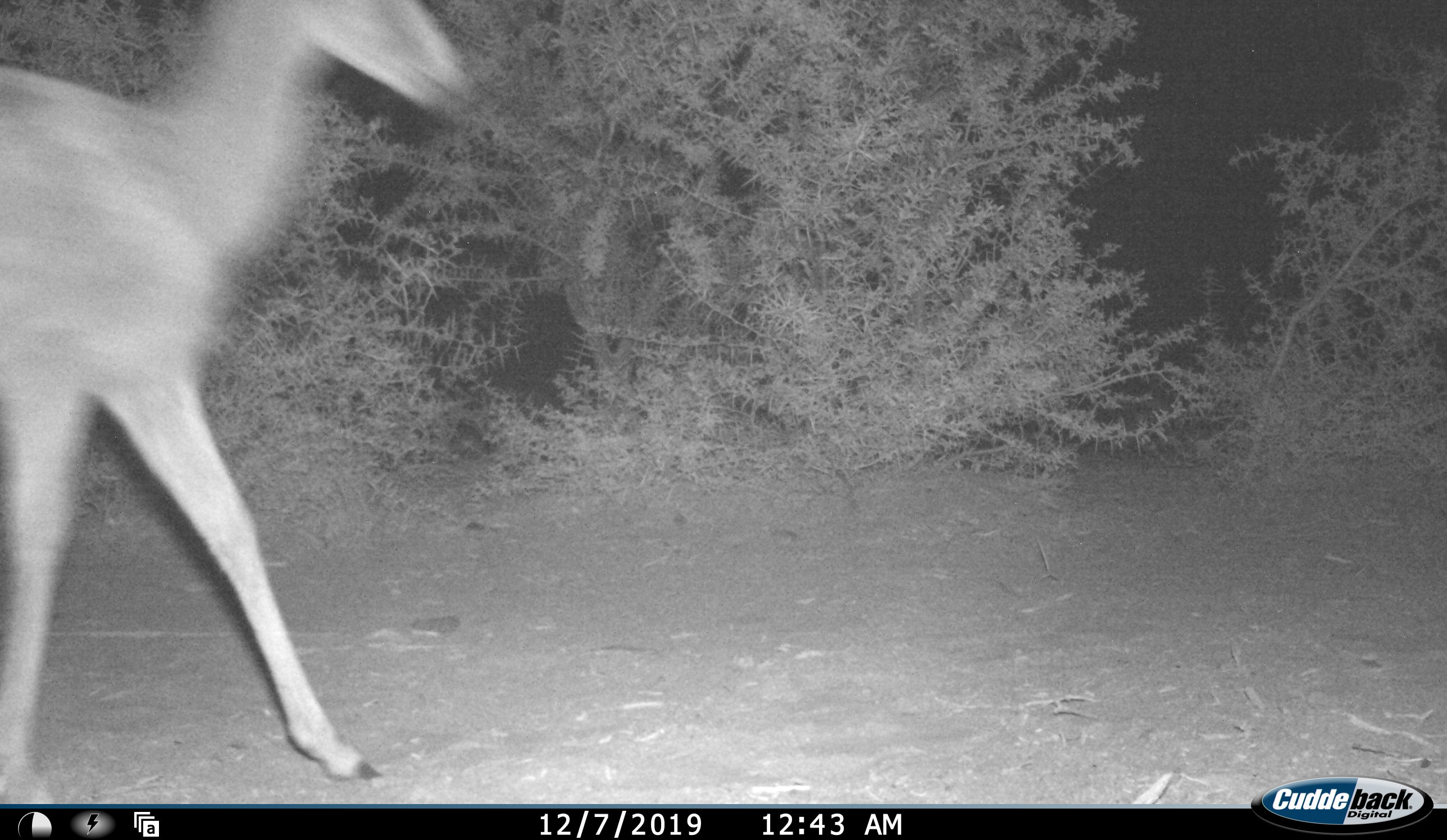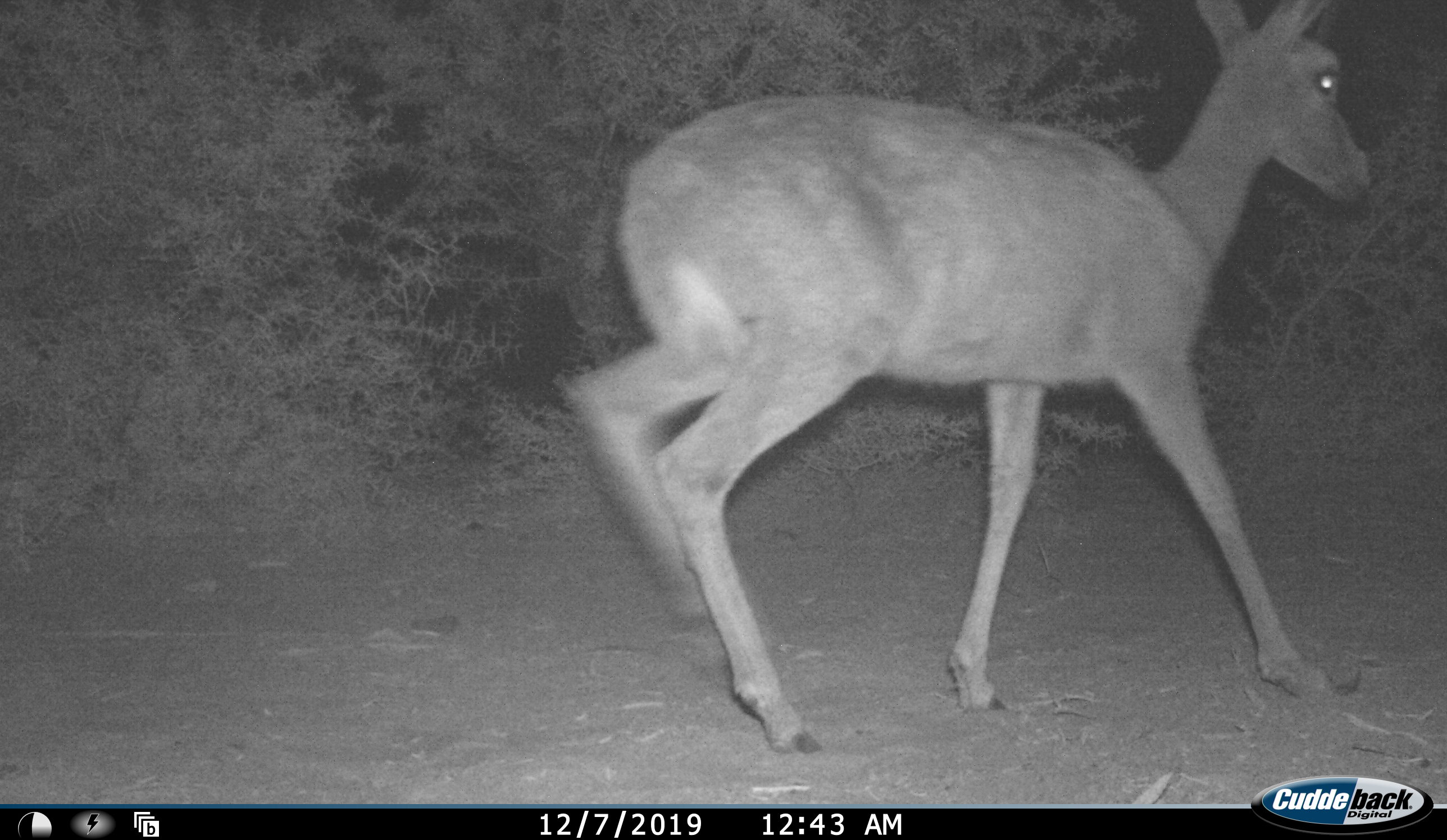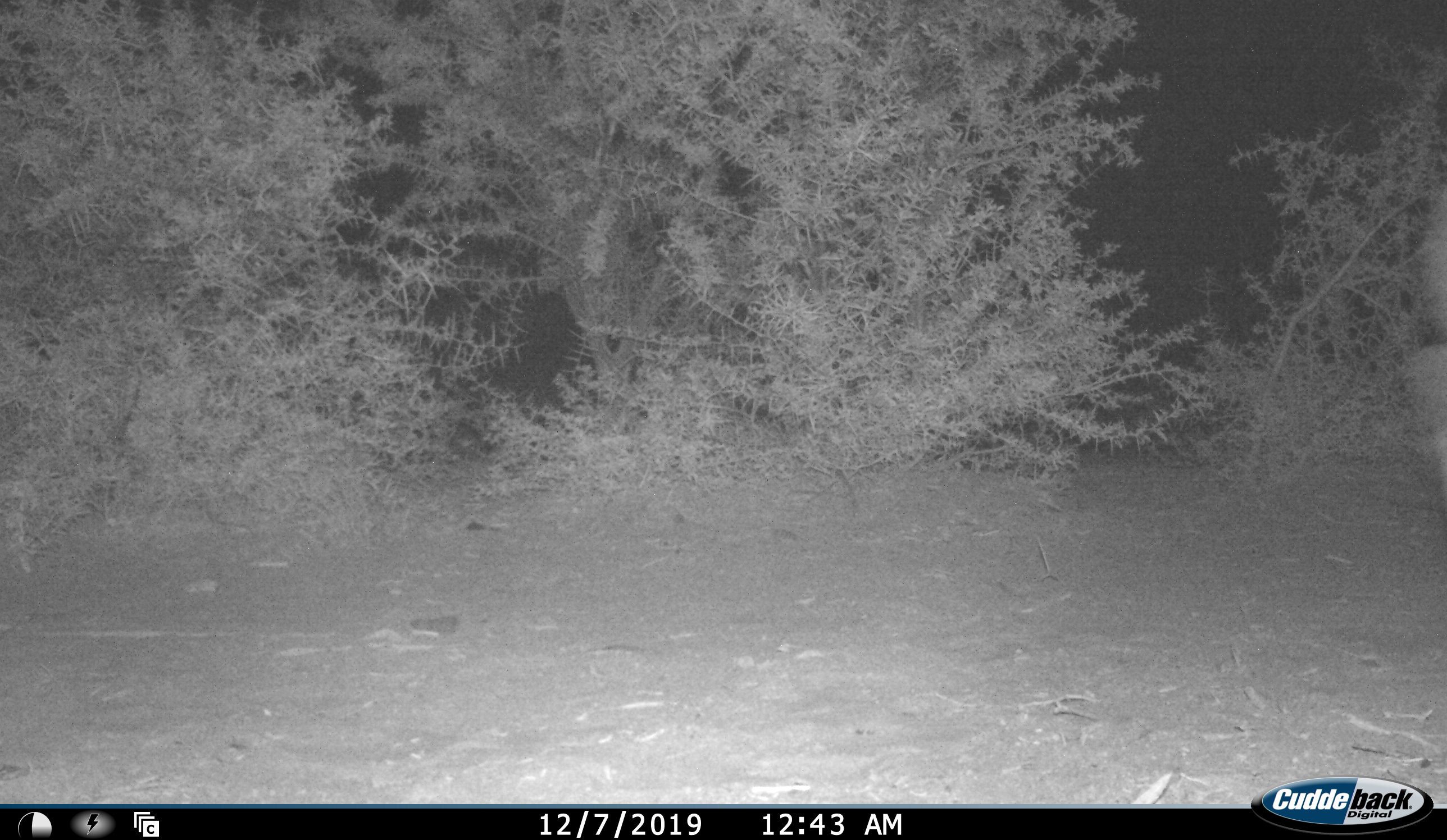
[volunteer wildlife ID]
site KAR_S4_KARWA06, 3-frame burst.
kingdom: Animalia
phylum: Chordata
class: Mammalia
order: Artiodactyla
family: Bovidae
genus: Redunca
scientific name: Redunca fulvorufula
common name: mountain reedbuck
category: reedbuckmountain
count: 1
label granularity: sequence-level